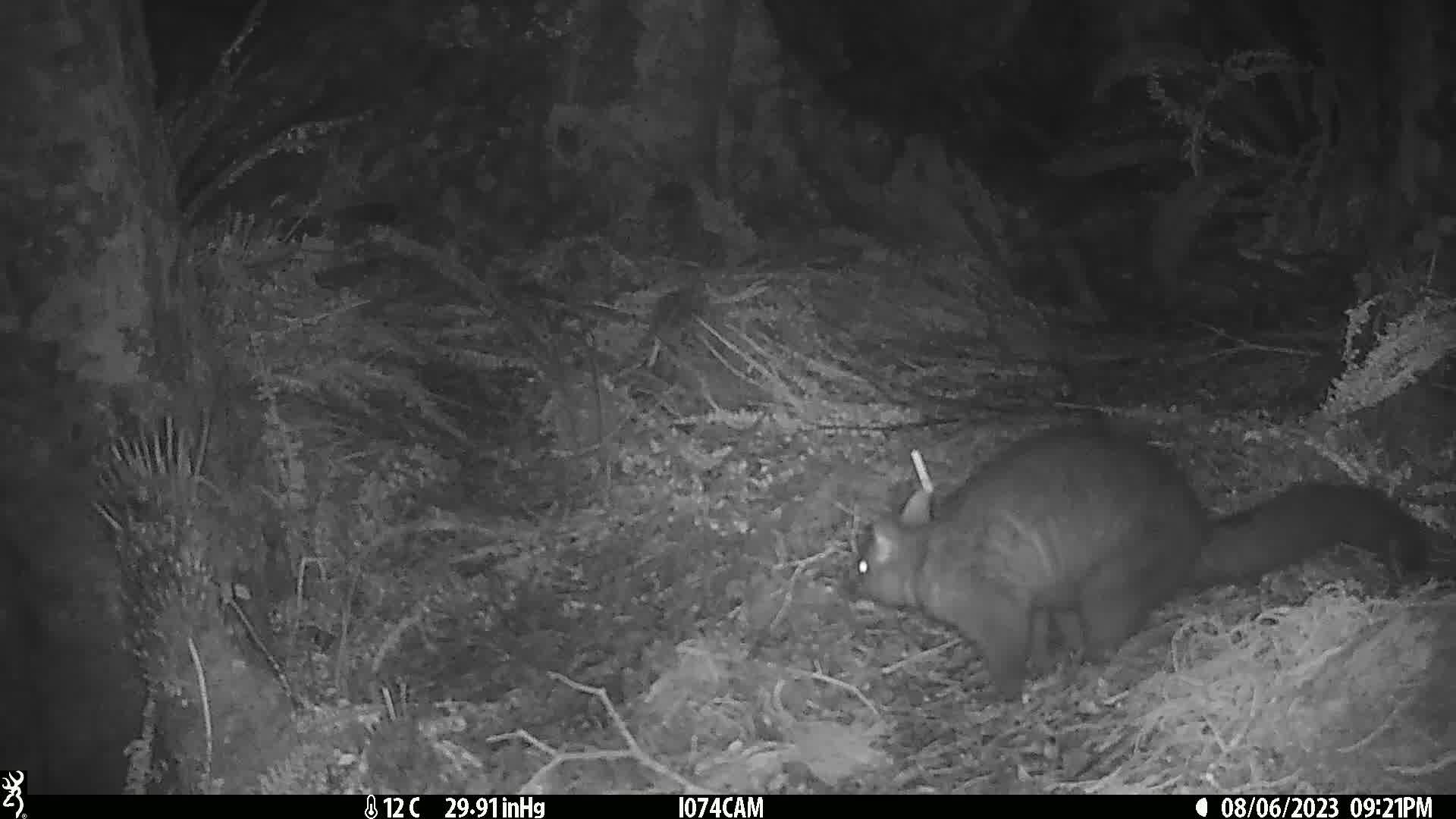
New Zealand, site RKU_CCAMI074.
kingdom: Animalia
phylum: Chordata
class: Mammalia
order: Diprotodontia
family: Phalangeridae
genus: Trichosurus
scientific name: Trichosurus vulpecula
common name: common brushtail possum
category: possum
Possum (common brushtail possum) (Trichosurus vulpecula).